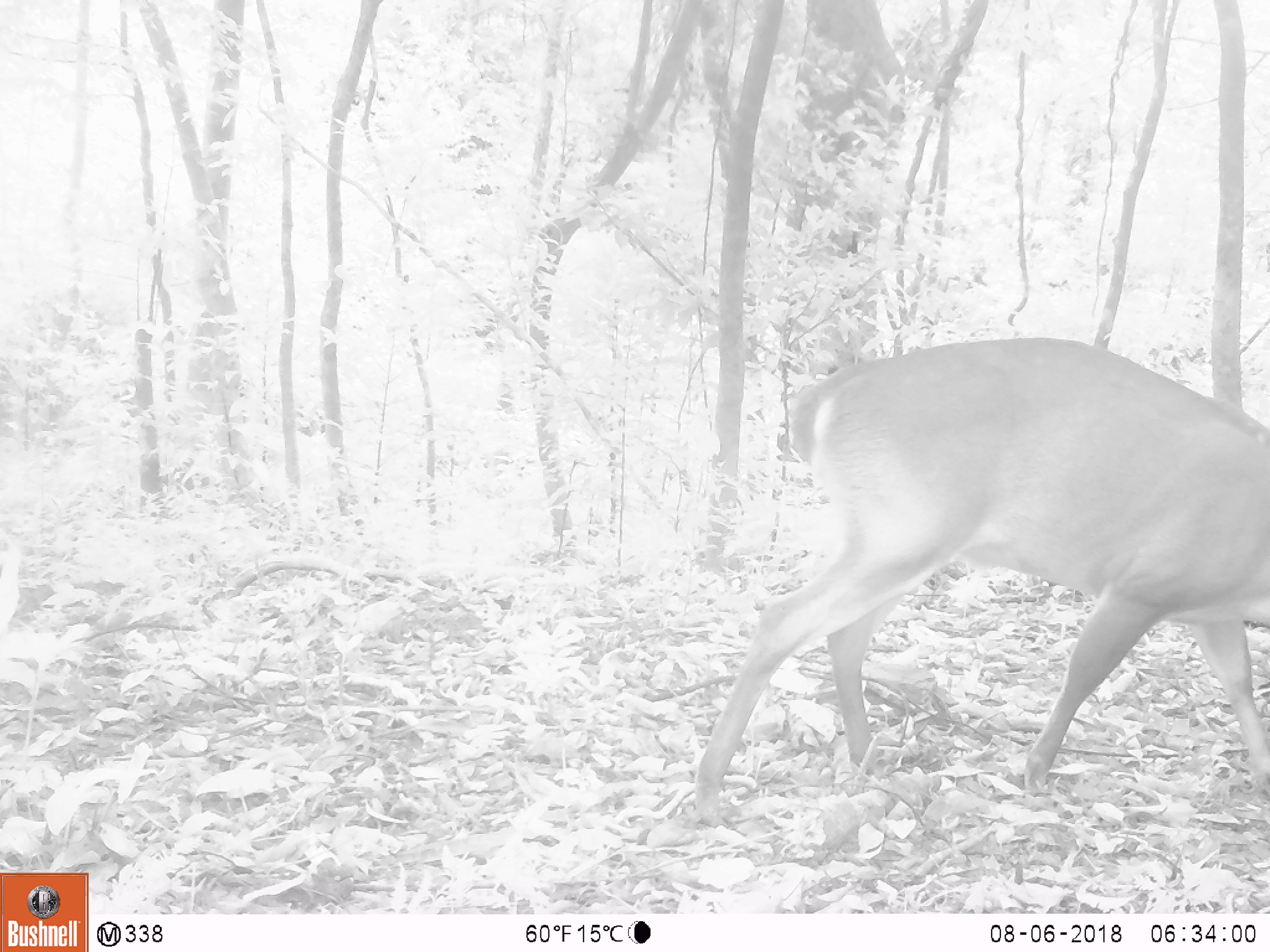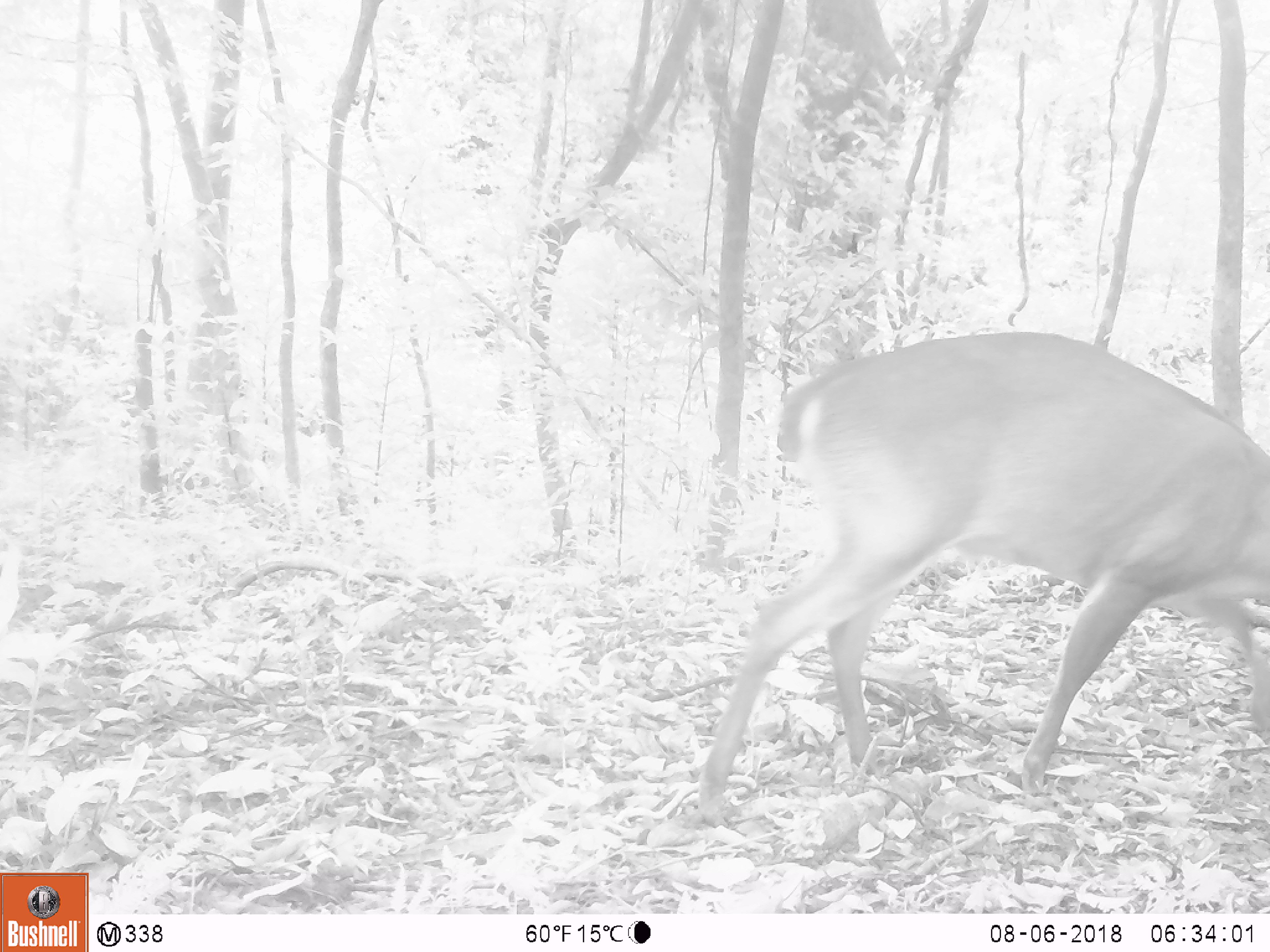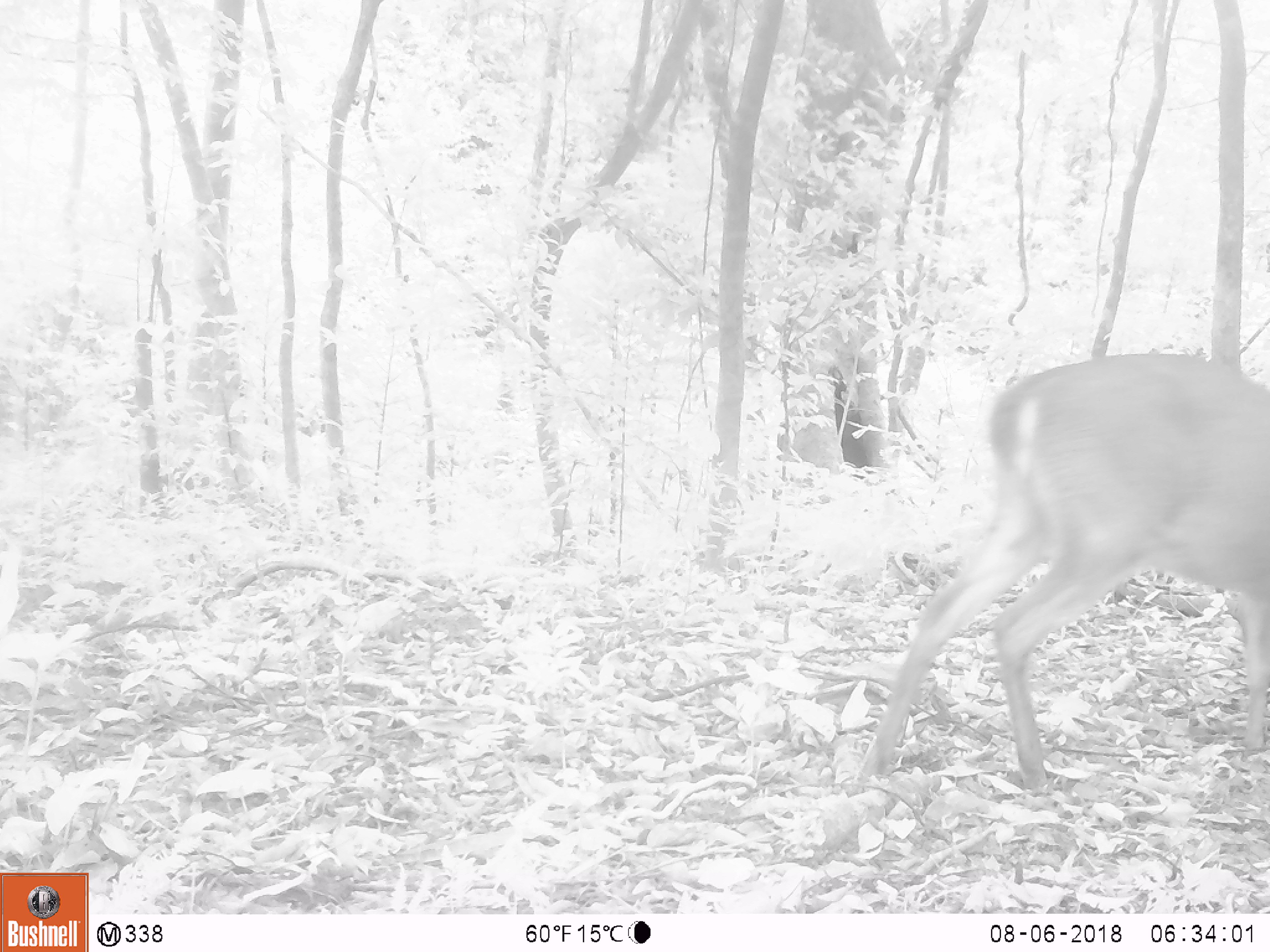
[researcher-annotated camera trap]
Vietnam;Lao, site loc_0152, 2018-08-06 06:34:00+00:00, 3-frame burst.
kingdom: Animalia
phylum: Chordata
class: Mammalia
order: Artiodactyla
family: Cervidae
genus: Muntiacus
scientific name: Muntiacus vuquangensis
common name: large-antlered muntjac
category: large antlered muntjac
Large antlered muntjac (large-antlered muntjac) (Muntiacus vuquangensis). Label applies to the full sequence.